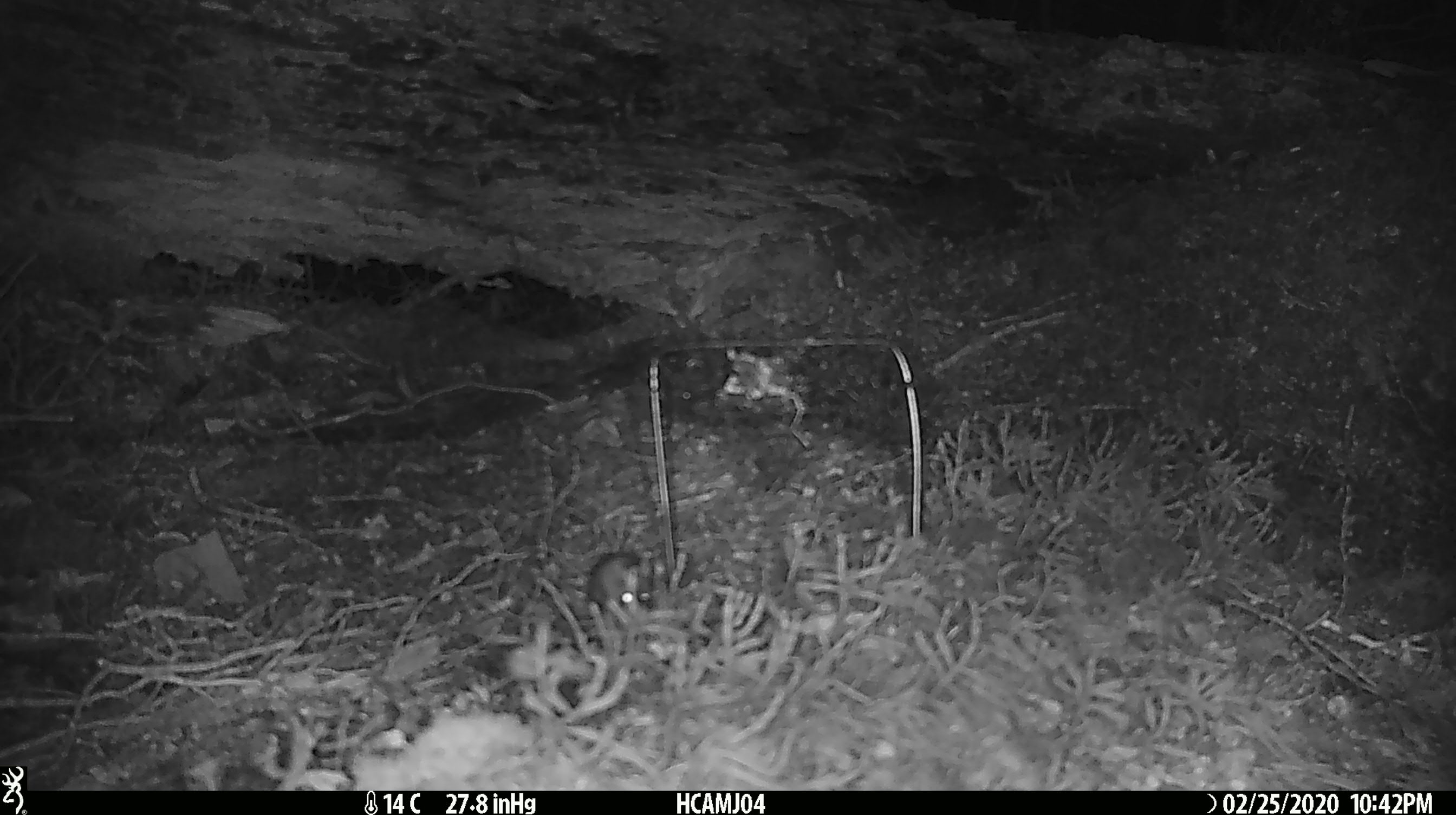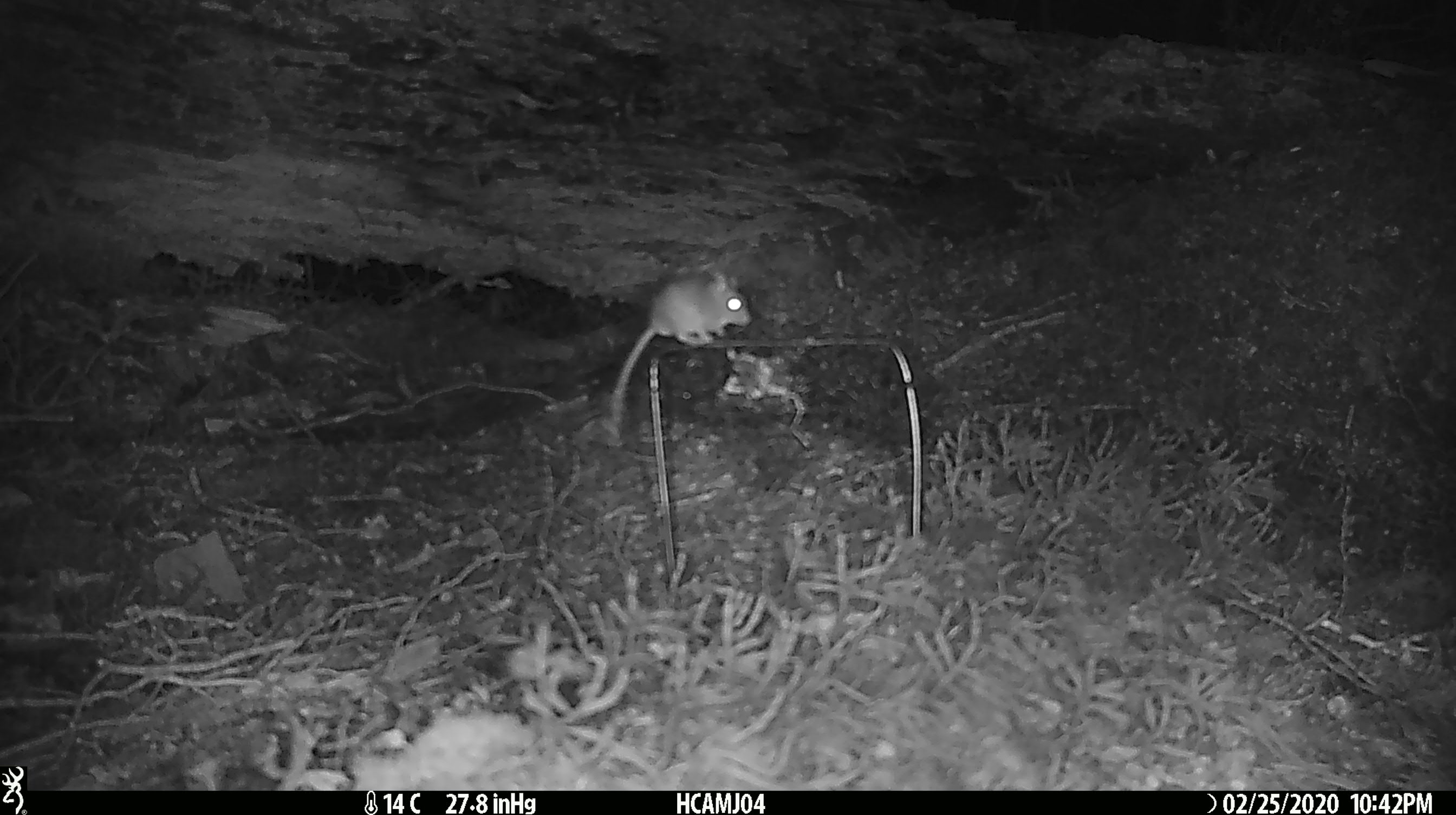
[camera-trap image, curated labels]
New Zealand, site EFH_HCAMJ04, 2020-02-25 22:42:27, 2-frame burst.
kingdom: Animalia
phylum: Chordata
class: Mammalia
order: Rodentia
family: Muridae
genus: Mus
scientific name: Mus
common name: mouse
Mouse (Mus).